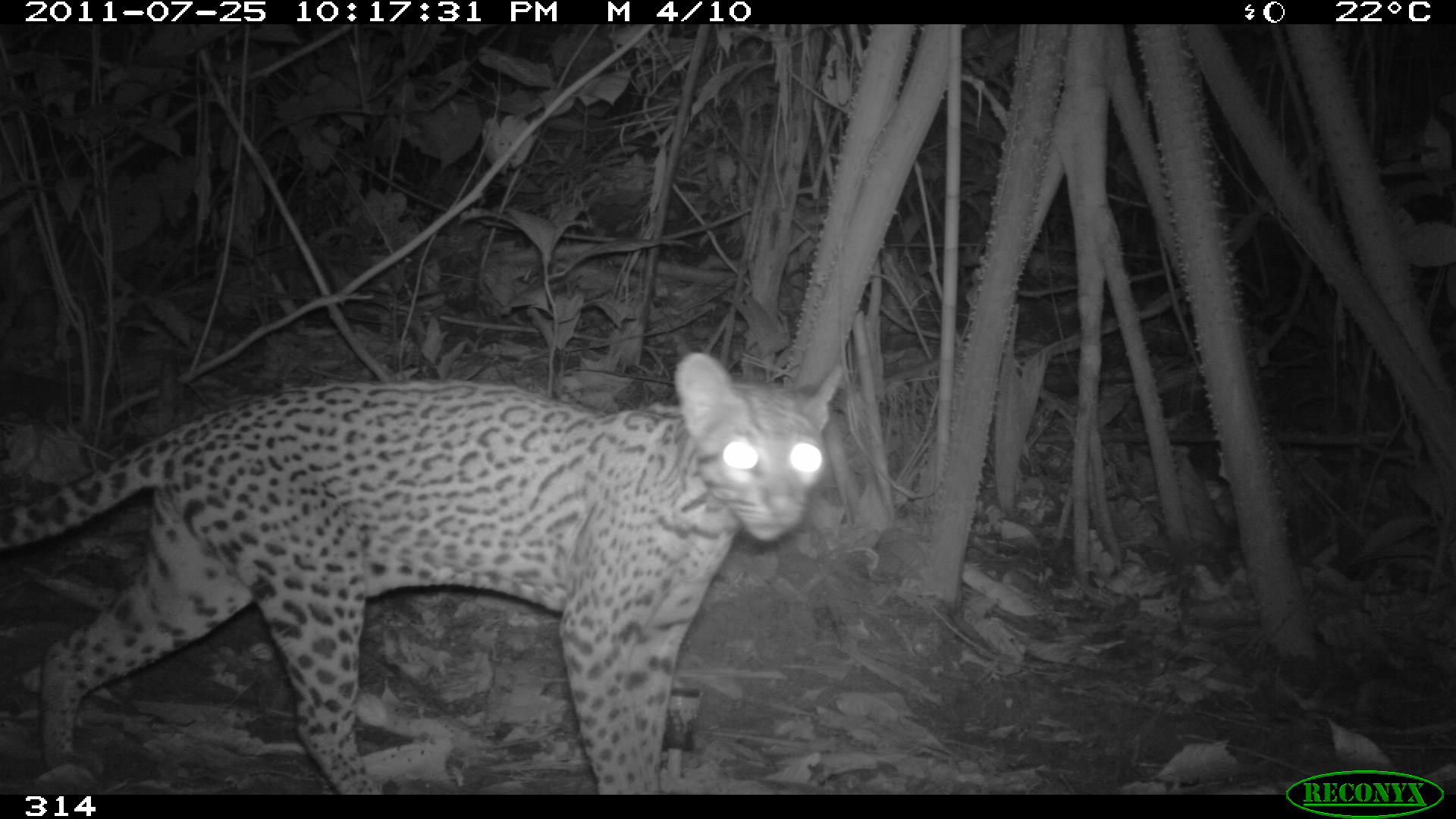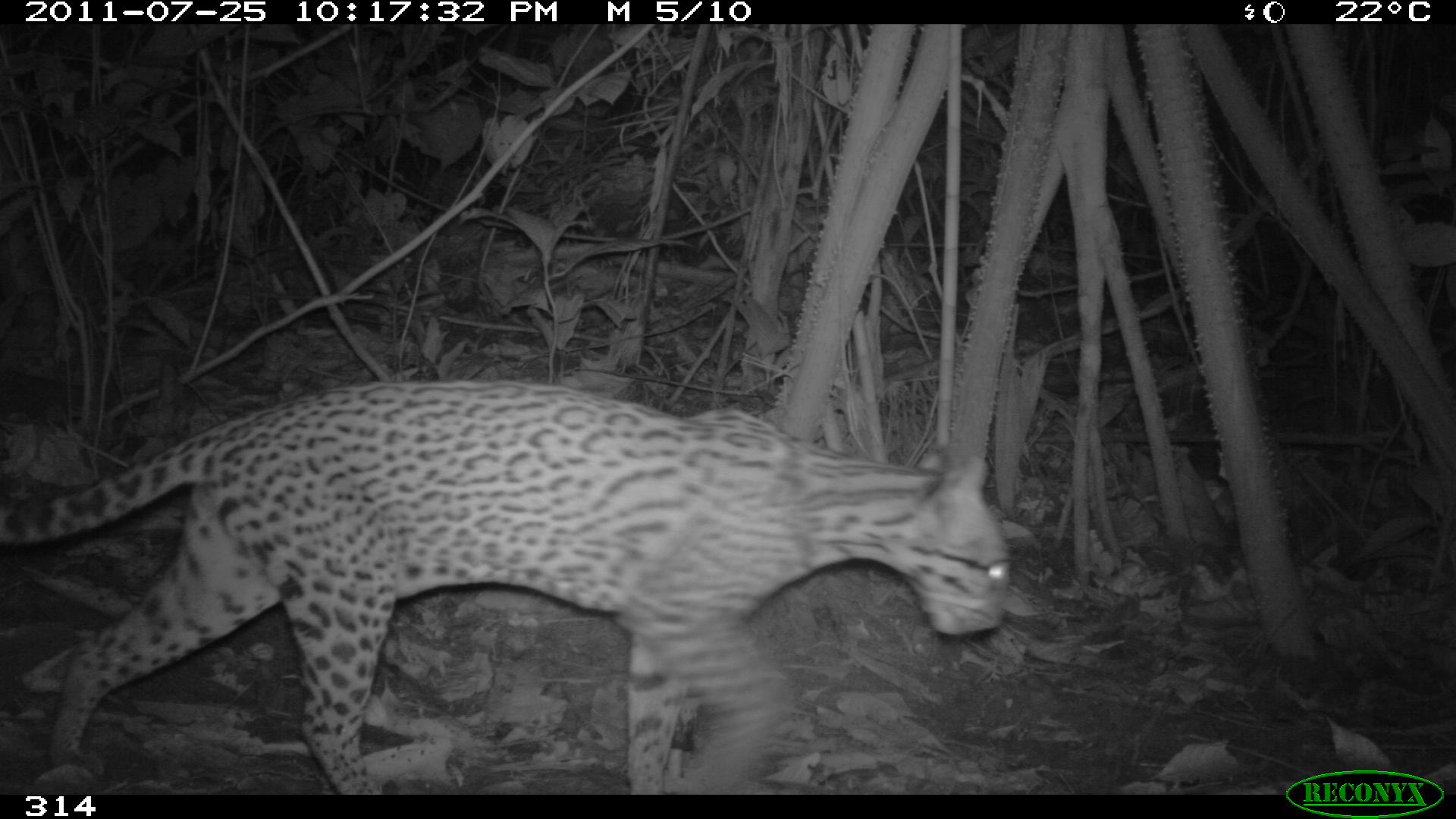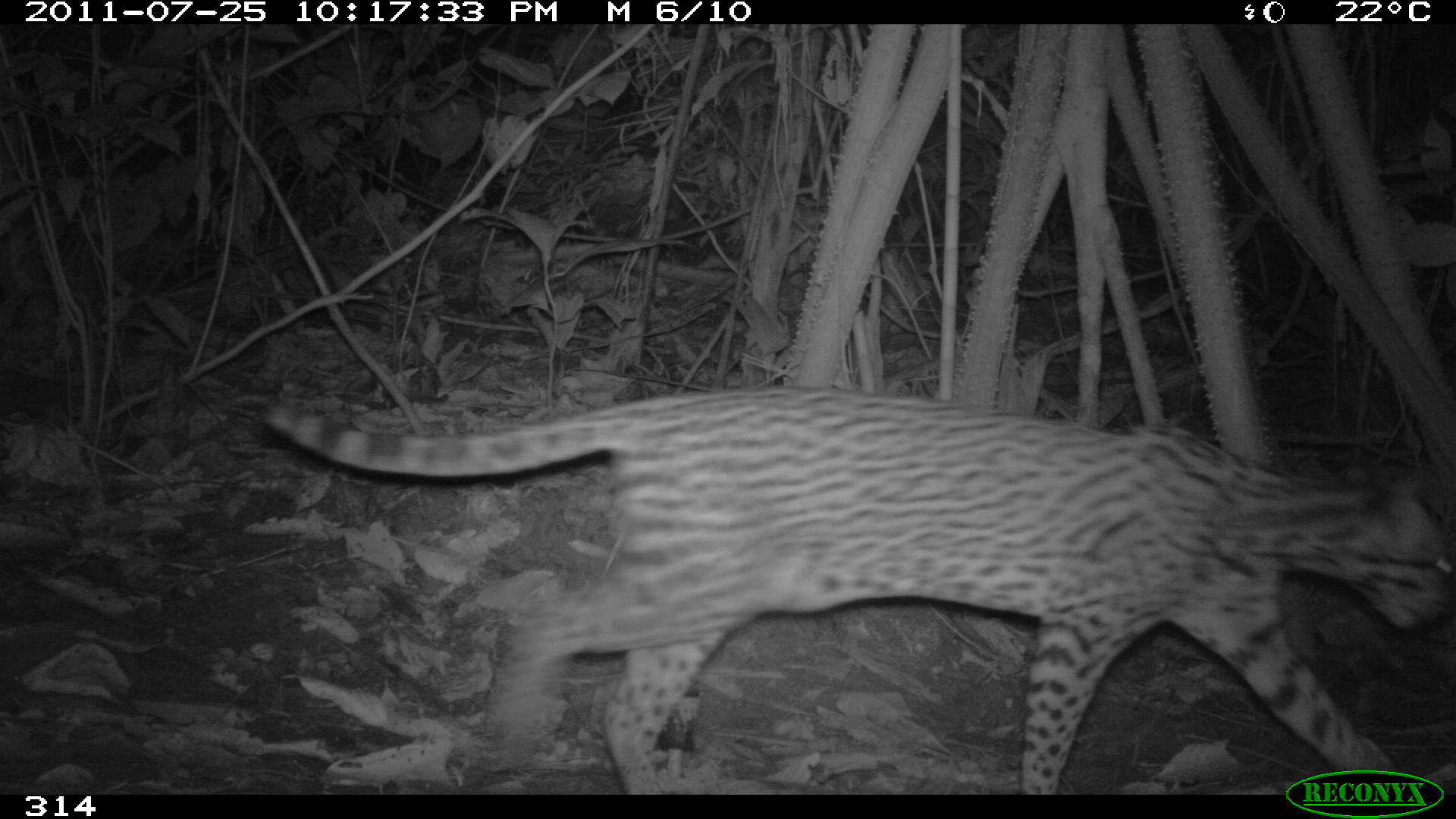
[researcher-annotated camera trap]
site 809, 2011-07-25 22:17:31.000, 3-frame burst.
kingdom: Animalia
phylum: Chordata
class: Mammalia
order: Carnivora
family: Felidae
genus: Leopardus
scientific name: Leopardus pardalis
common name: ocelot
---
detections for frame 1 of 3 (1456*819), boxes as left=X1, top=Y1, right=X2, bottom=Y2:
leopardus pardalis: left=0, top=352, right=842, bottom=794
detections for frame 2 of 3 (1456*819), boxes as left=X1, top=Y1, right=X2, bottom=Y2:
leopardus pardalis: left=2, top=376, right=1008, bottom=793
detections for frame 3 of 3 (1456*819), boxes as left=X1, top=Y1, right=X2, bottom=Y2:
leopardus pardalis: left=257, top=382, right=1456, bottom=793